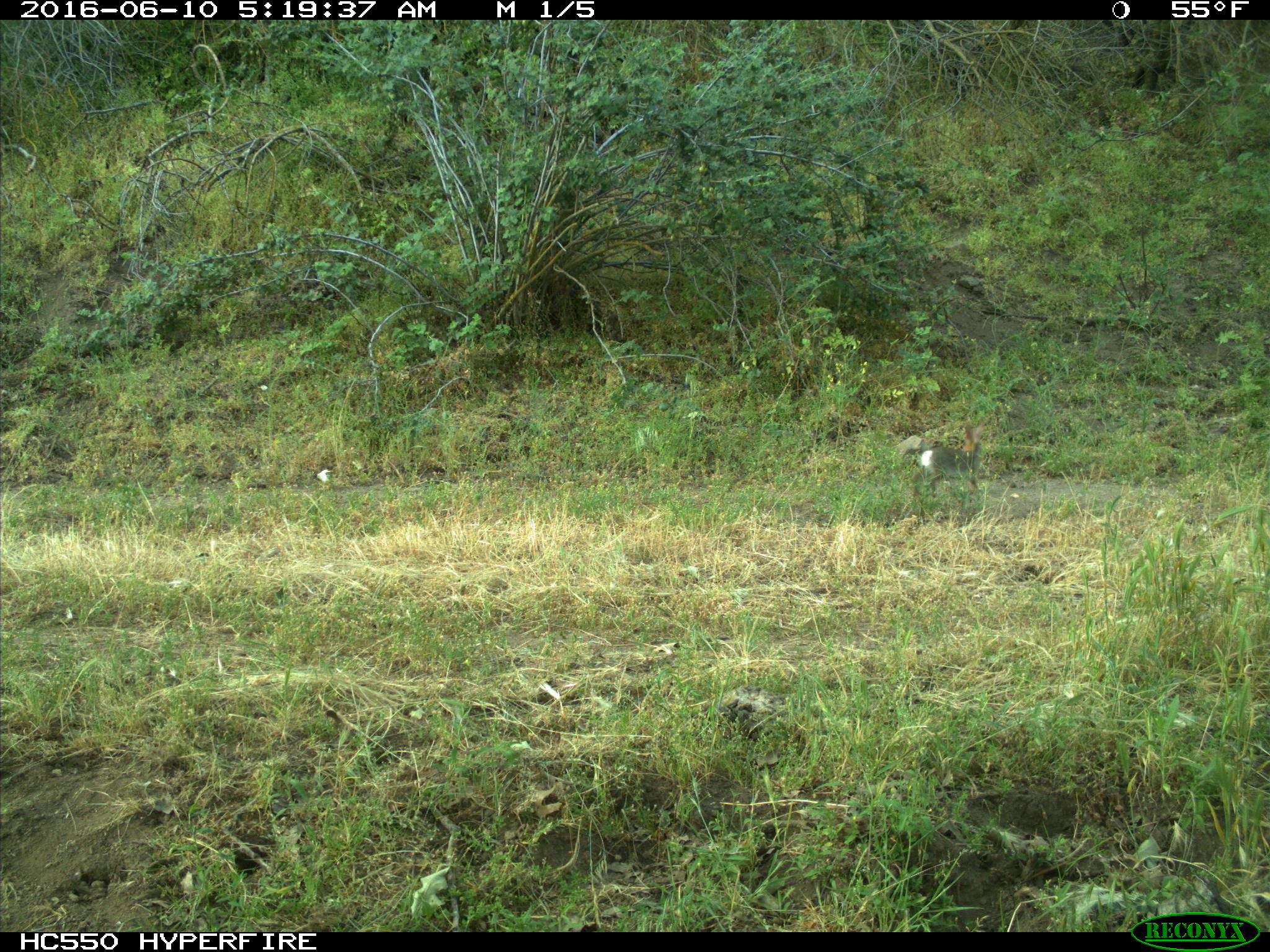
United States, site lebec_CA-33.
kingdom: Animalia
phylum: Chordata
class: Mammalia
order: Lagomorpha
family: Leporidae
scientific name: Leporidae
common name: rabbits and hares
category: unidentified rabbit